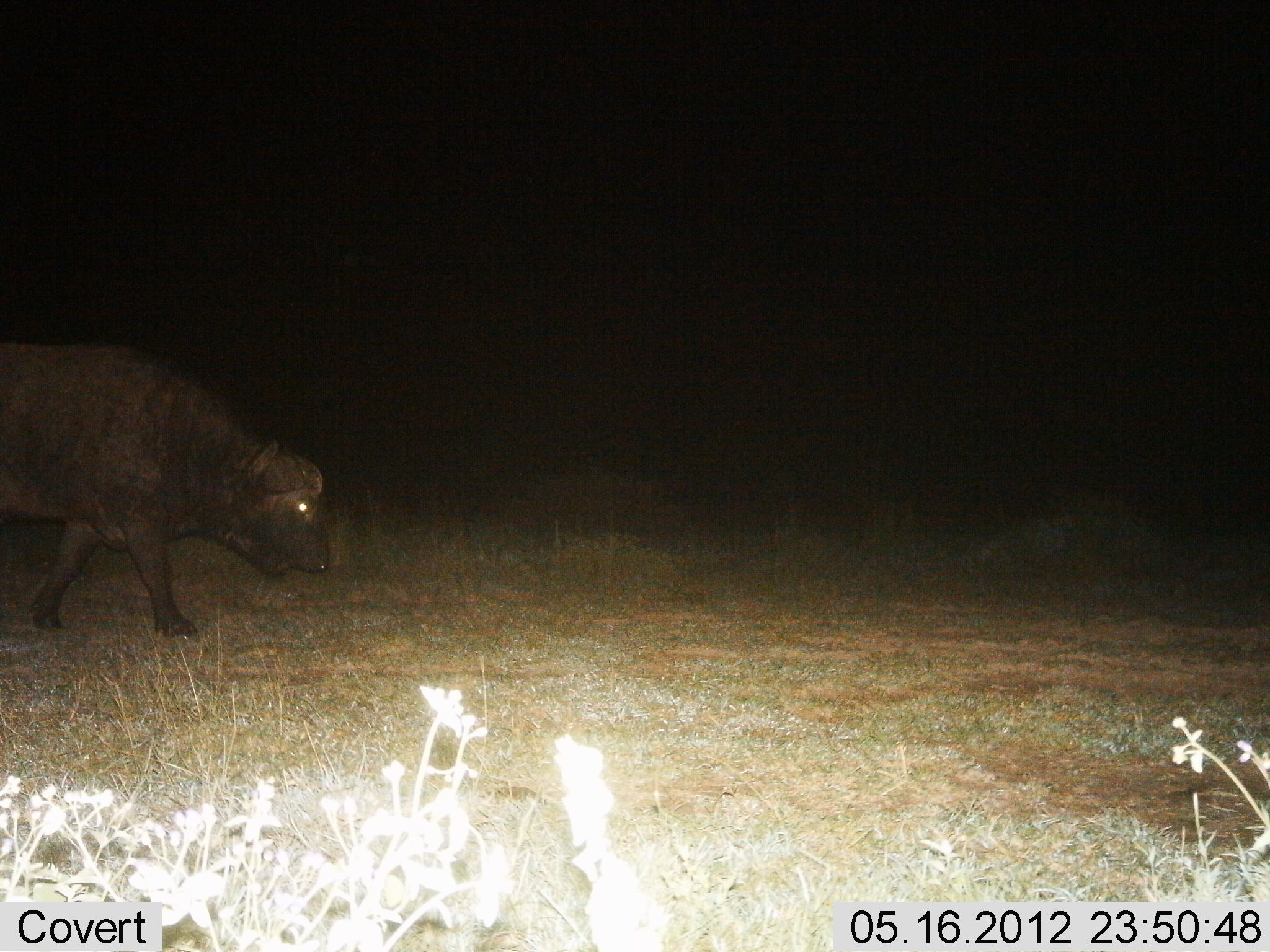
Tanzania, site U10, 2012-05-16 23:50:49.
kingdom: Animalia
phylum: Chordata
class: Mammalia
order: Artiodactyla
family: Bovidae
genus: Syncerus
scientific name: Syncerus caffer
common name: cape buffalo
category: buffalo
Buffalo (cape buffalo) (Syncerus caffer), count 1. Behavior (volunteer vote fractions): standing 0%, resting 0%, moving 100%, interacting 0%. Young present (vote fraction): 0%. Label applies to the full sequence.